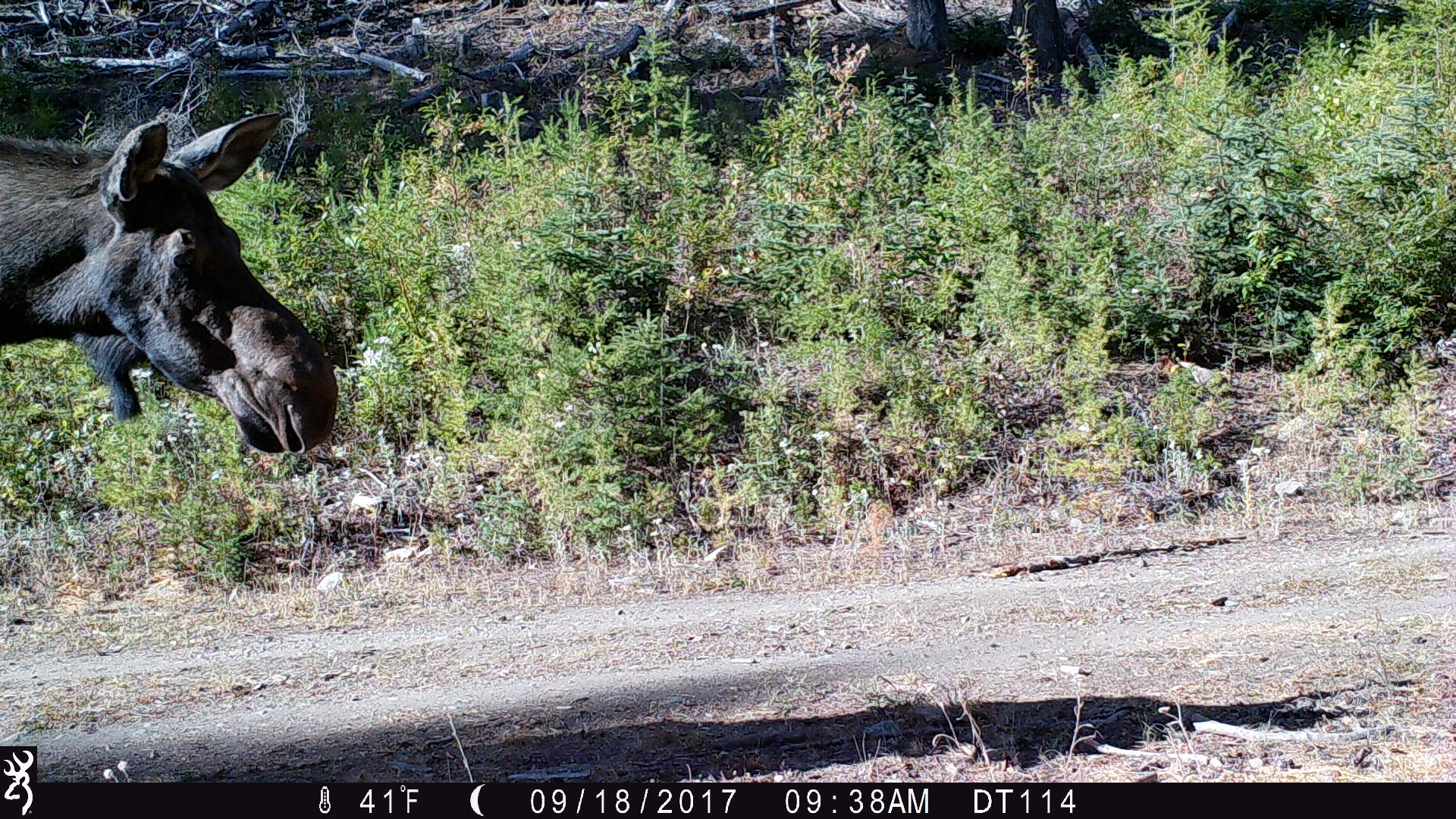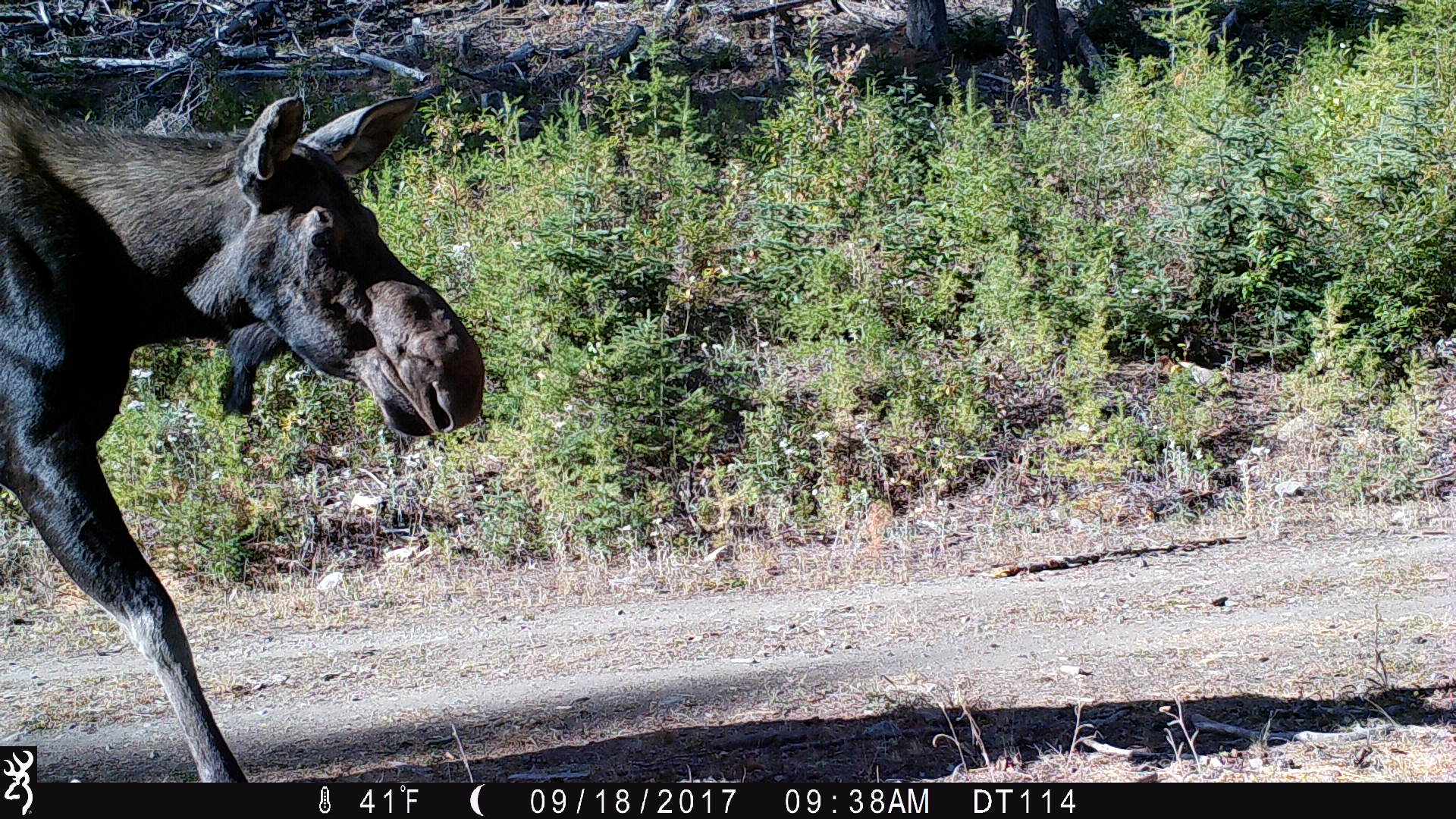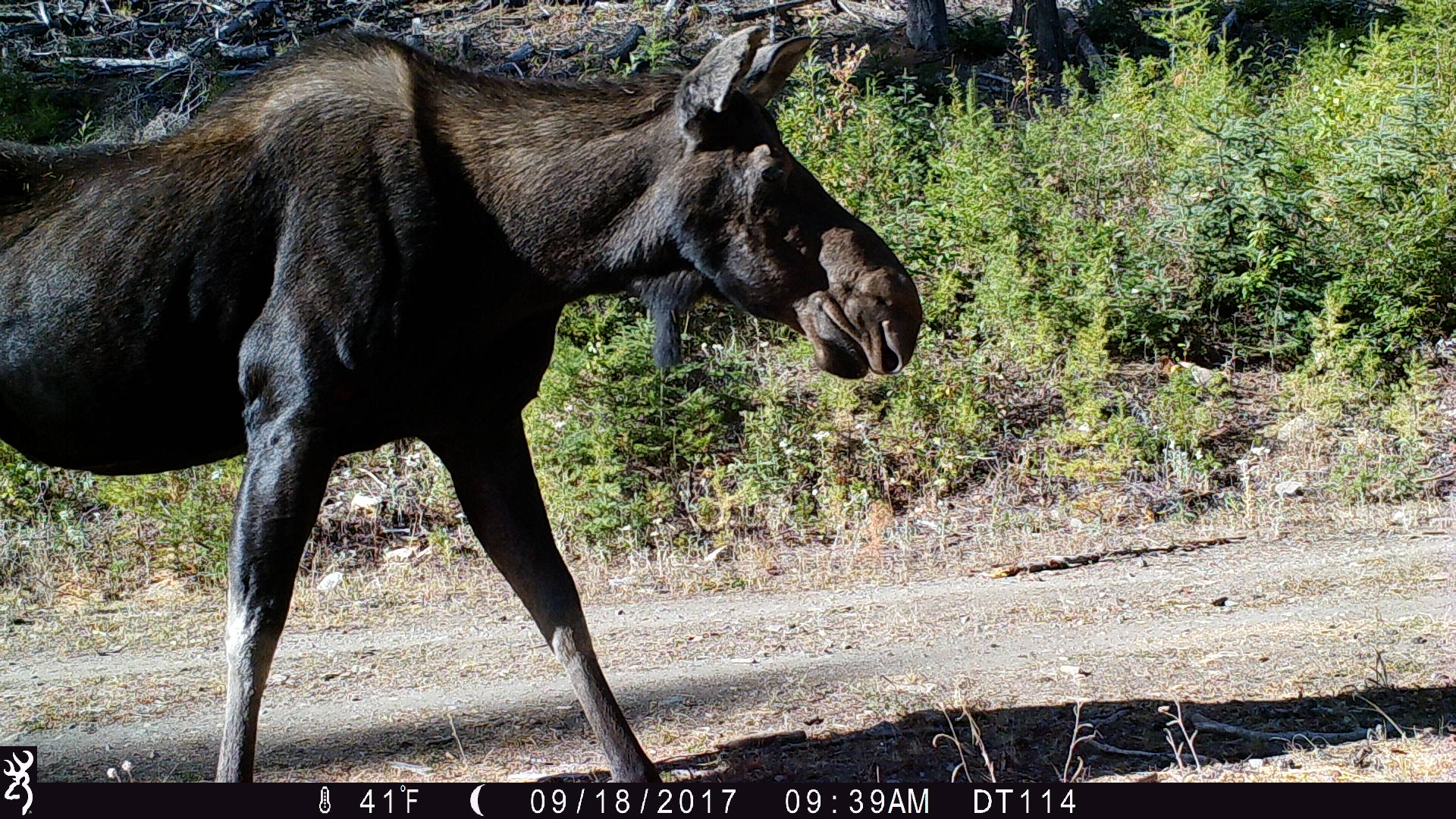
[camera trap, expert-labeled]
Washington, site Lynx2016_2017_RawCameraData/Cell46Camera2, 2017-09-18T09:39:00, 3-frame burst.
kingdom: Animalia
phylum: Chordata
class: Mammalia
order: Artiodactyla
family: Cervidae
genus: Alces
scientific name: Alces alces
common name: moose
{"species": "Alces alces (moose)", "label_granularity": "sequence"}